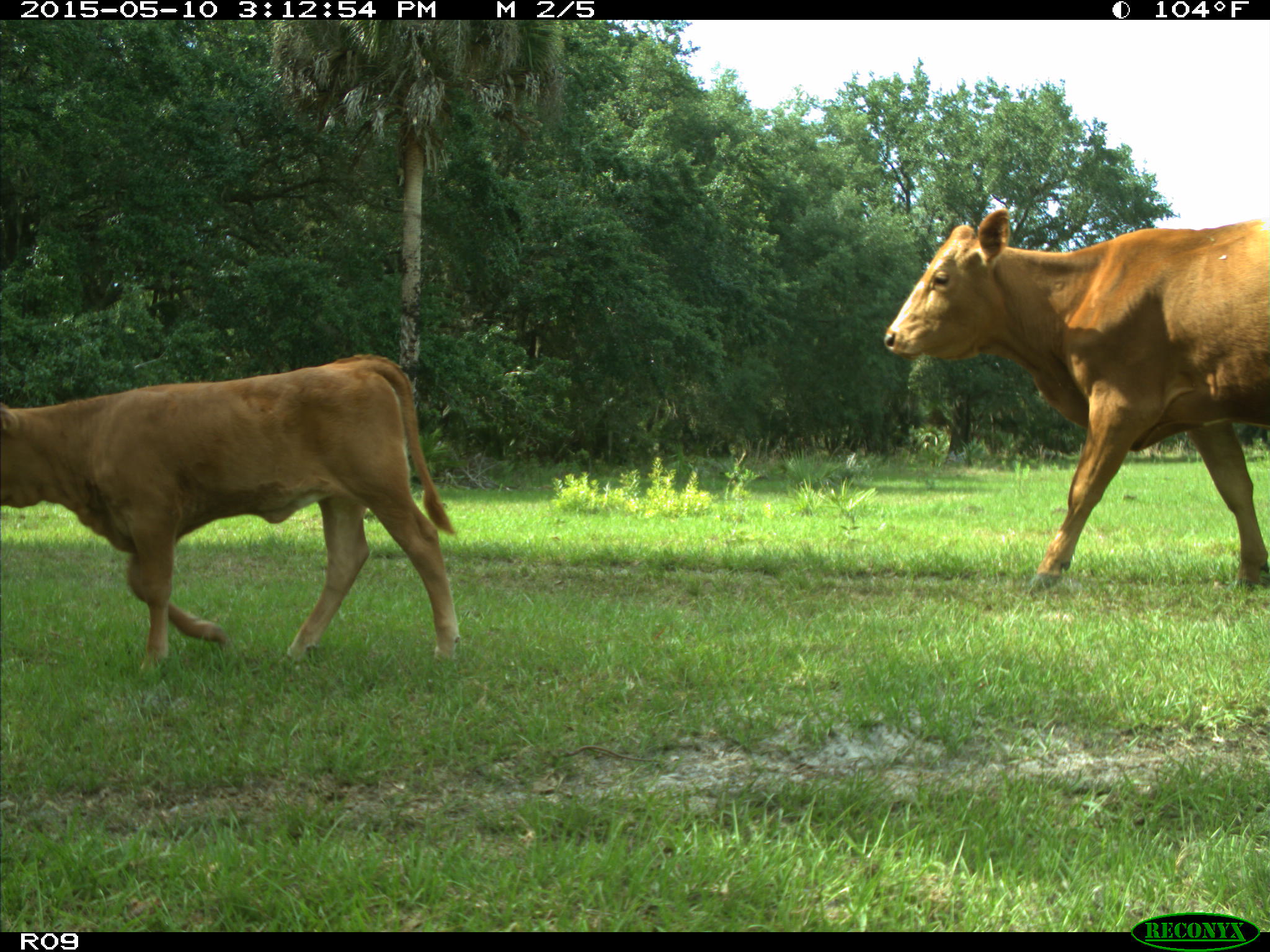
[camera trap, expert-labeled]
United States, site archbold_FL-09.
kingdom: Animalia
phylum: Chordata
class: Mammalia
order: Artiodactyla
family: Bovidae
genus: Bos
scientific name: Bos taurus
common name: domestic cow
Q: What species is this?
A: Bos taurus (domestic cow).